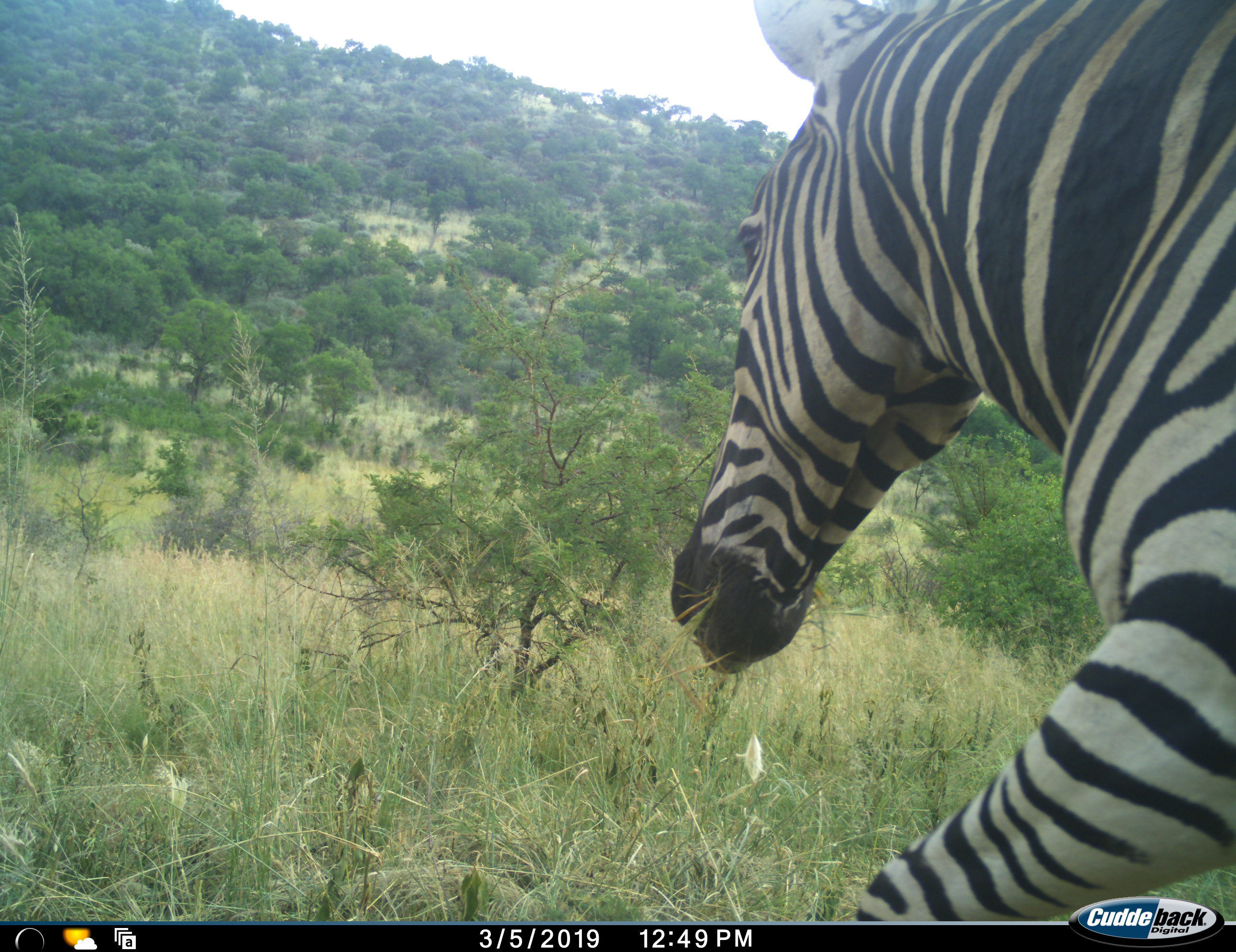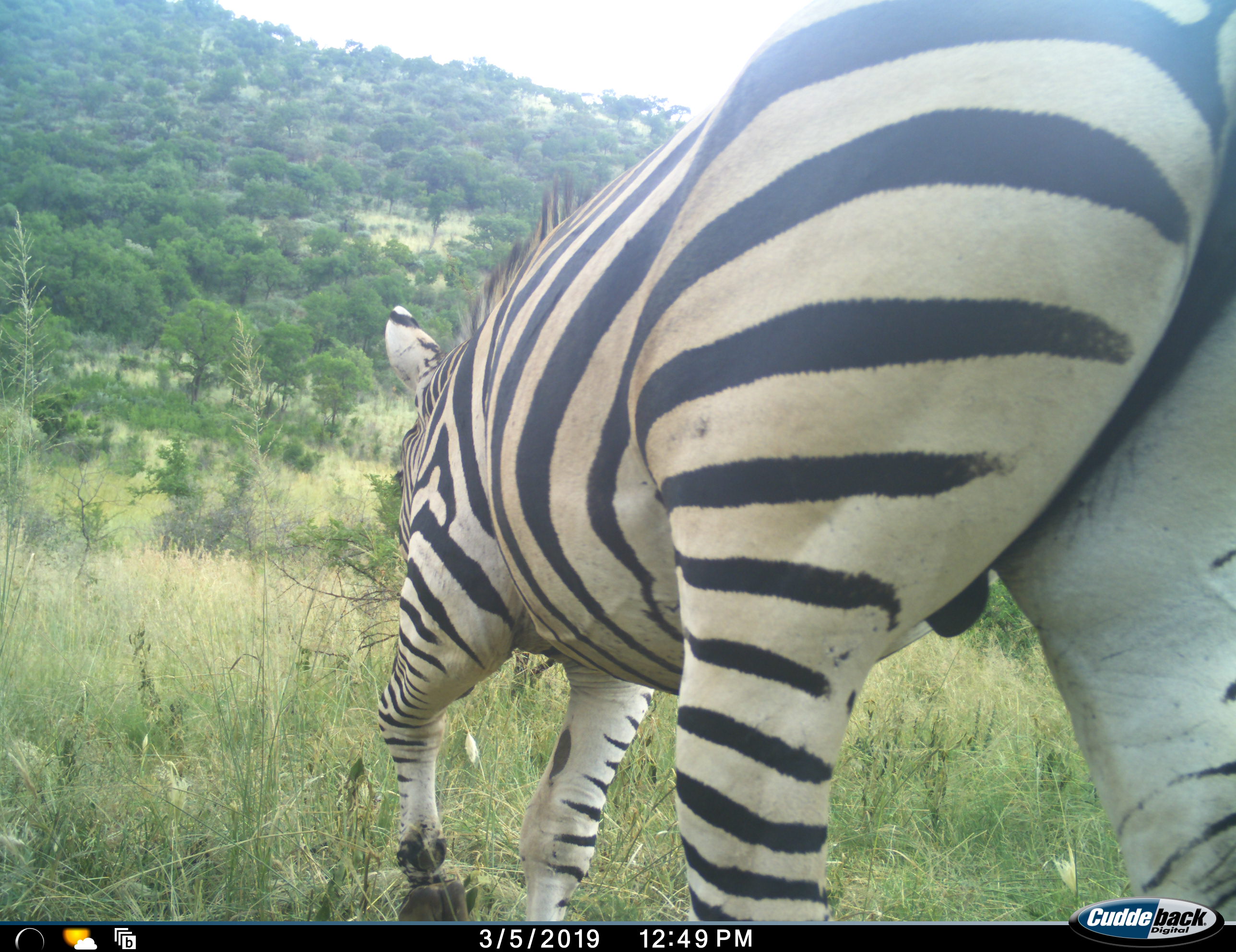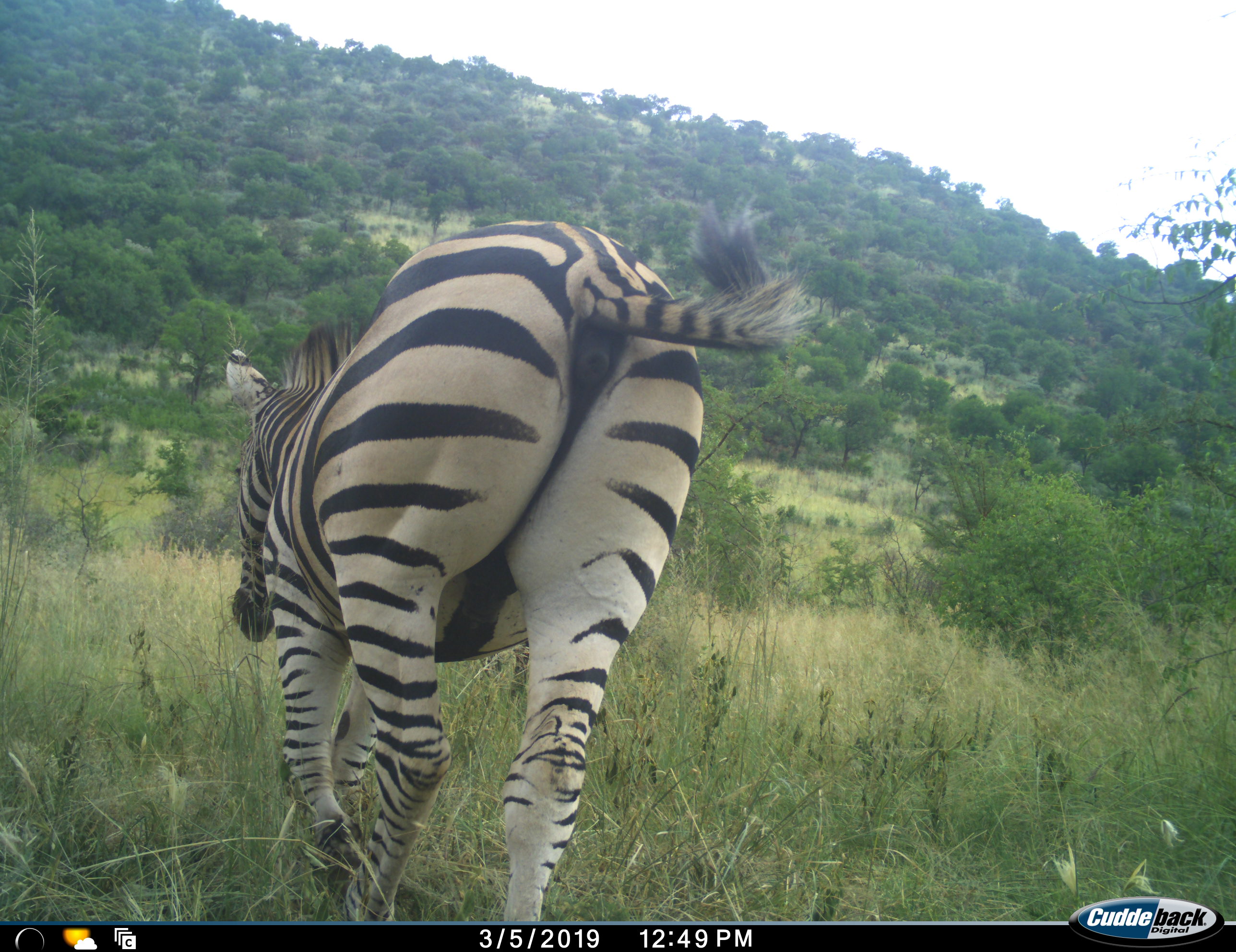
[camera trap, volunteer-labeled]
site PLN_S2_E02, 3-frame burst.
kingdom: Animalia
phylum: Chordata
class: Mammalia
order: Perissodactyla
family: Equidae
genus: Equus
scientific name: Equus quagga burchellii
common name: burchell's zebra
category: zebraburchells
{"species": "zebraburchells (burchell's zebra) (Equus quagga burchellii)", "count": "1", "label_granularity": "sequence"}